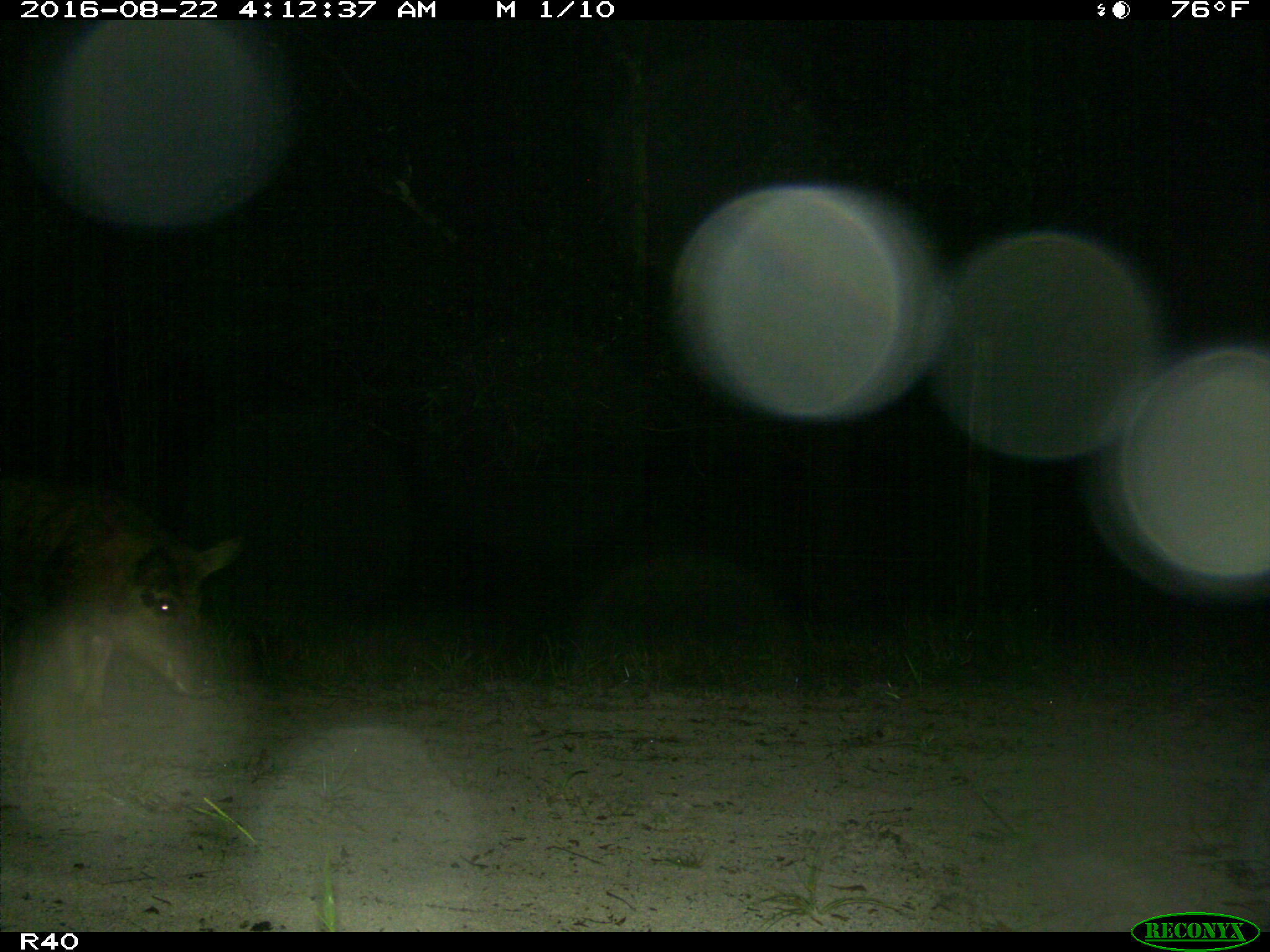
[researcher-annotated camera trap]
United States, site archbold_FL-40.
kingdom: Animalia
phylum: Chordata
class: Mammalia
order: Artiodactyla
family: Suidae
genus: Sus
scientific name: Sus scrofa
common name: wild boar